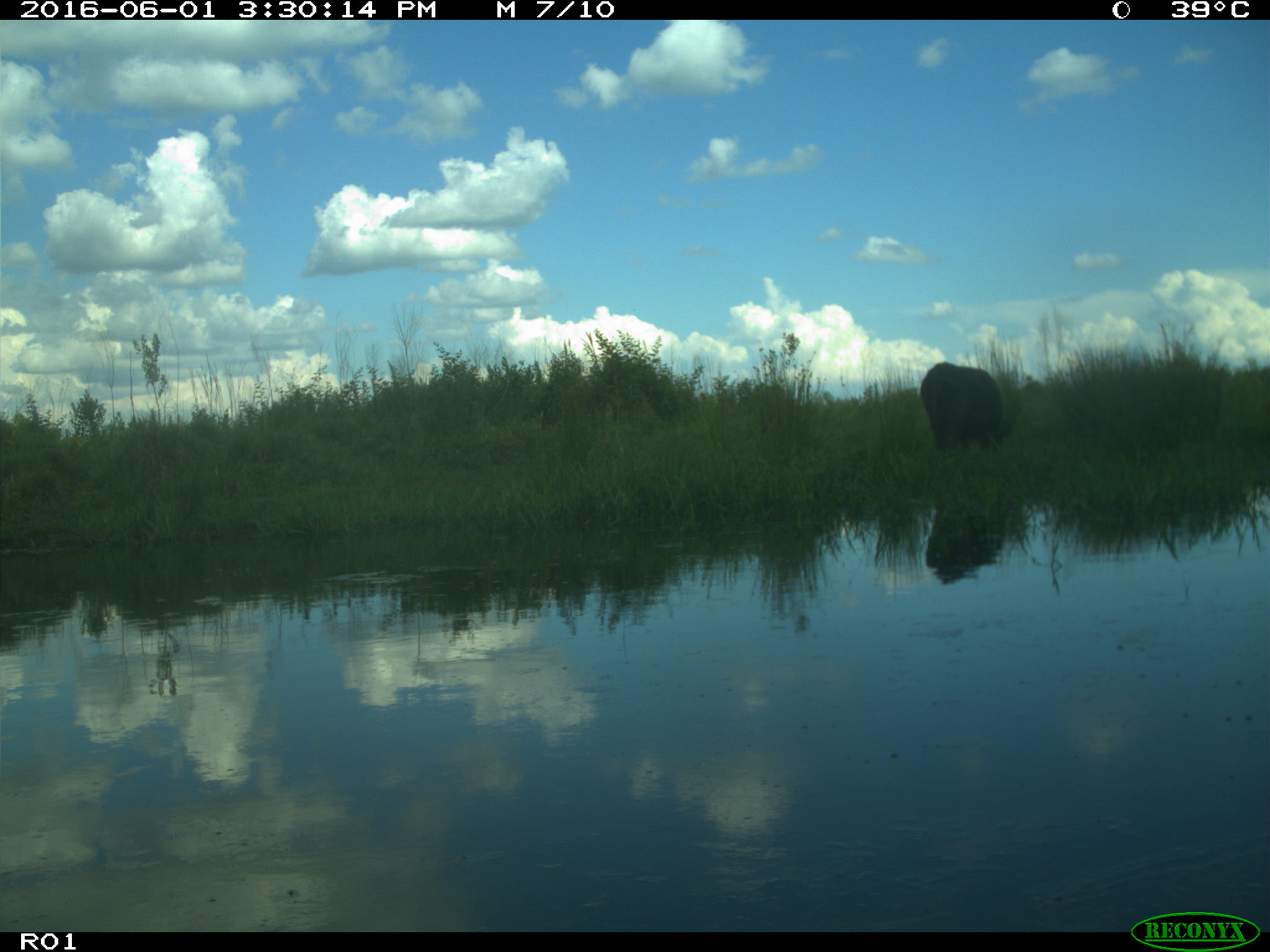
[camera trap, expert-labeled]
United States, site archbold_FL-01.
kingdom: Animalia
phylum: Chordata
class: Mammalia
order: Artiodactyla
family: Bovidae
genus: Bos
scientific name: Bos taurus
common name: domestic cow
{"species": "Bos taurus (domestic cow)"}